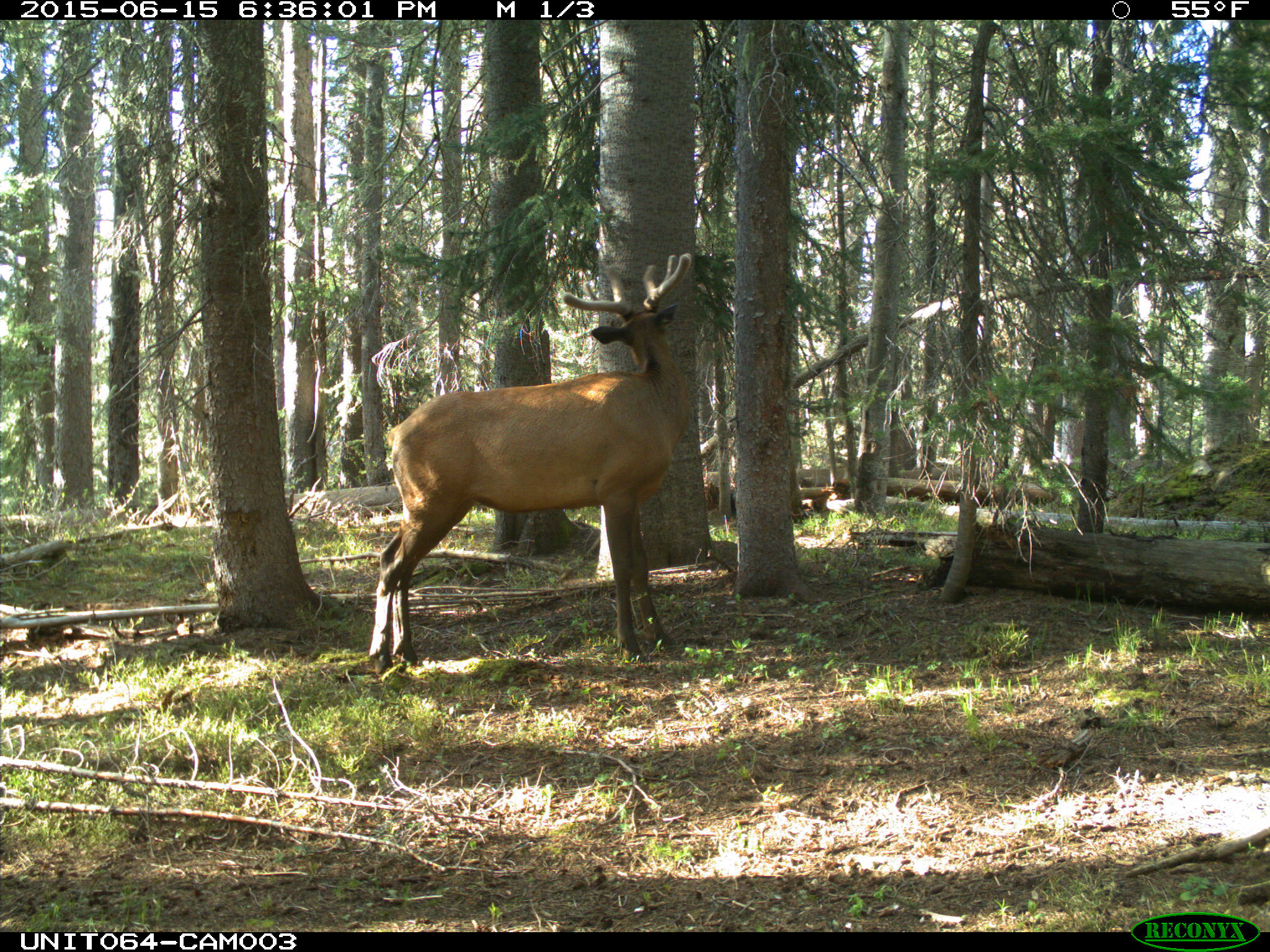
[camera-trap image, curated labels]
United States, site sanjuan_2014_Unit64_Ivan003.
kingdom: Animalia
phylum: Chordata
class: Mammalia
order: Artiodactyla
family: Cervidae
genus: Cervus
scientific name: Cervus elaphus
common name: red deer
Cervus elaphus (red deer).